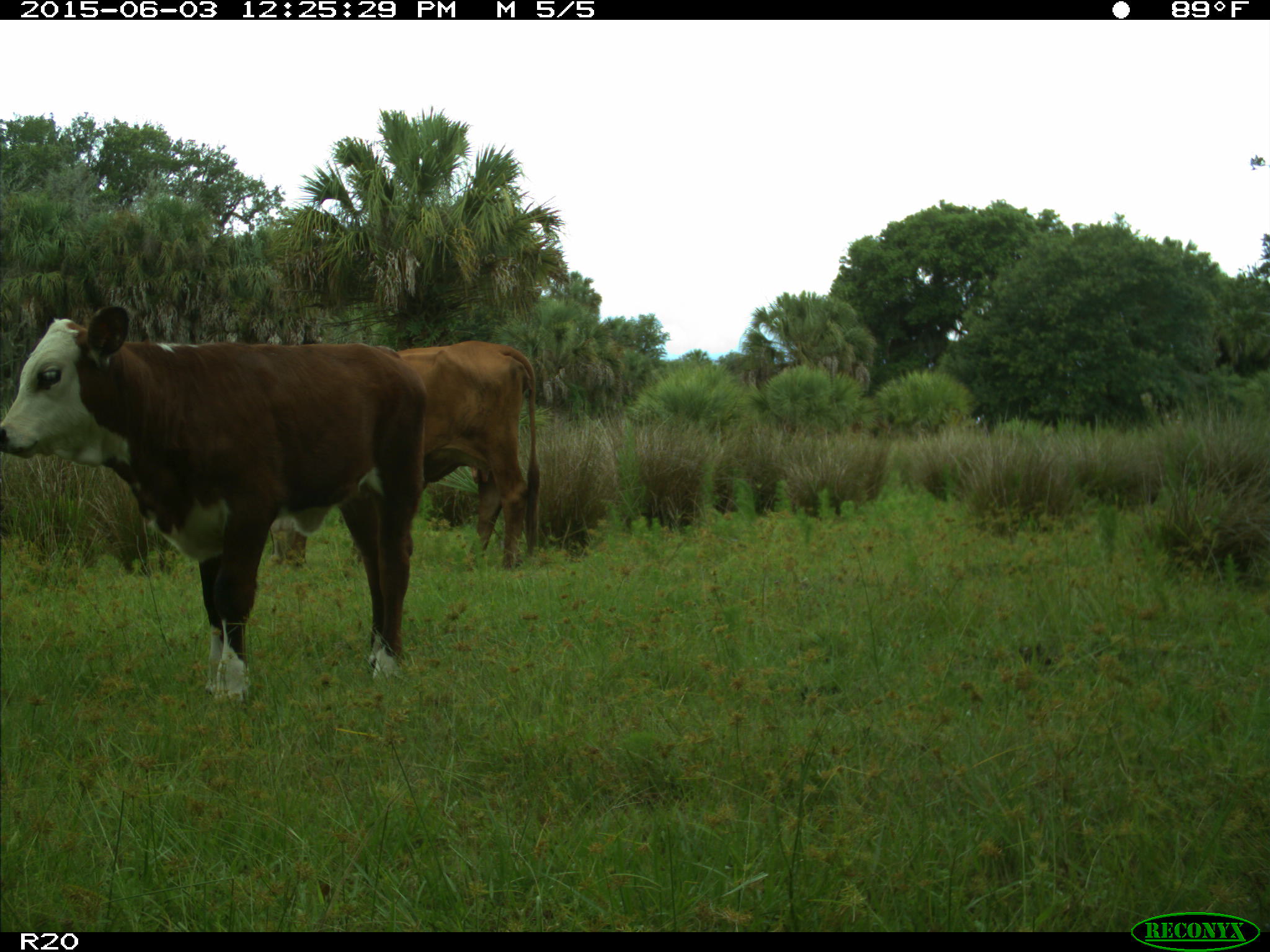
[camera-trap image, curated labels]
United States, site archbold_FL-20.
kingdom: Animalia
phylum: Chordata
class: Mammalia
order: Artiodactyla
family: Bovidae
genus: Bos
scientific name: Bos taurus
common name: domestic cow